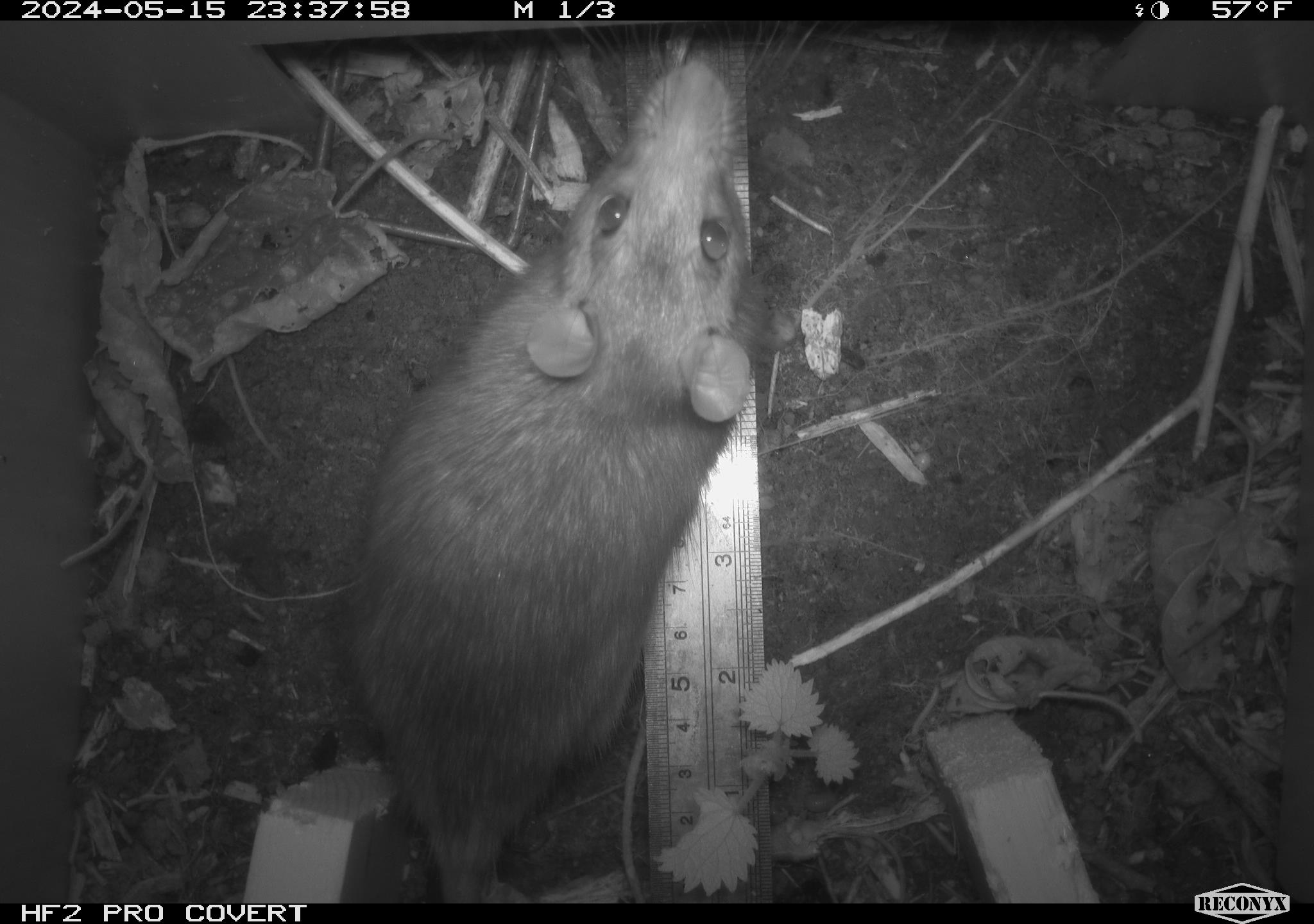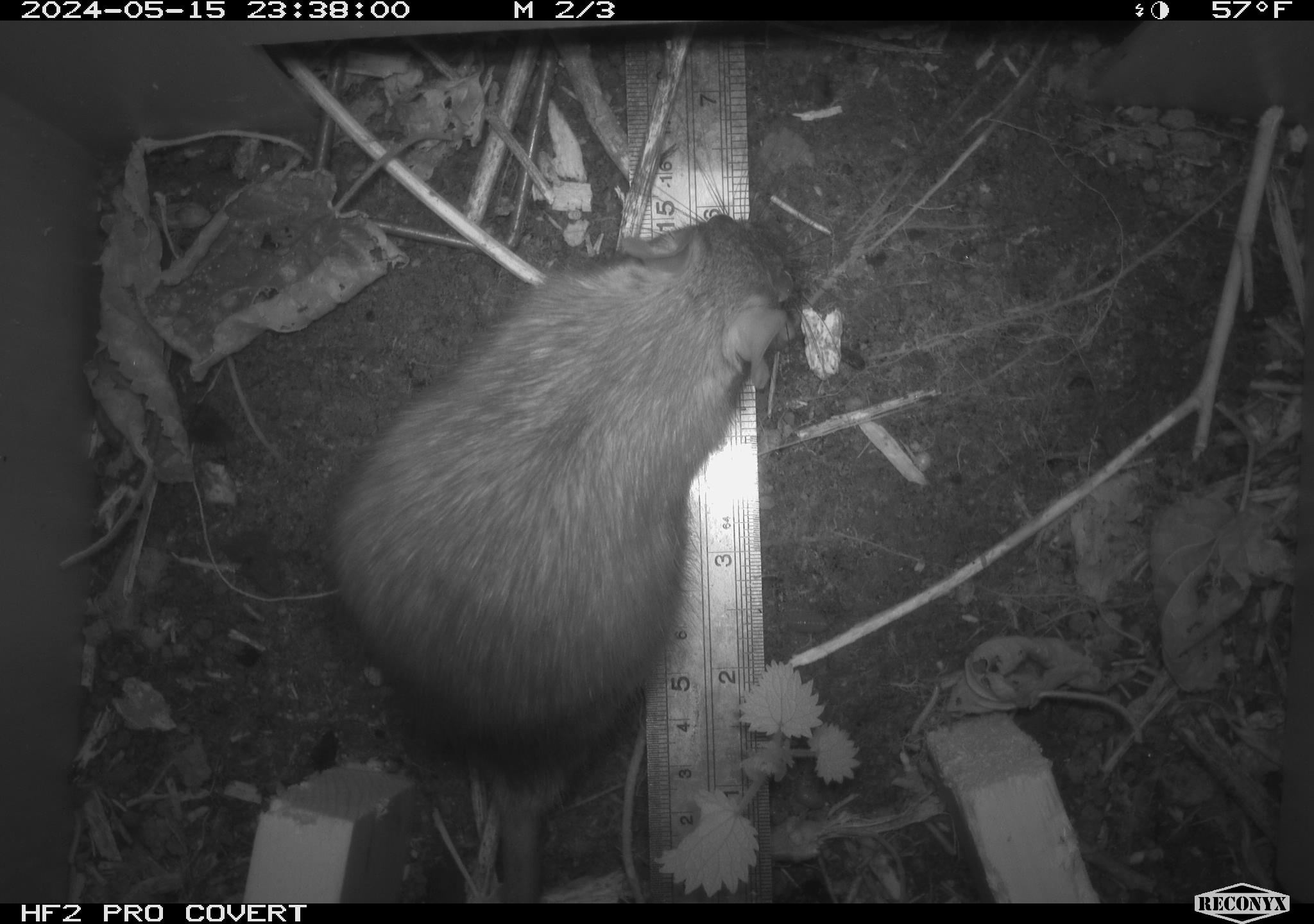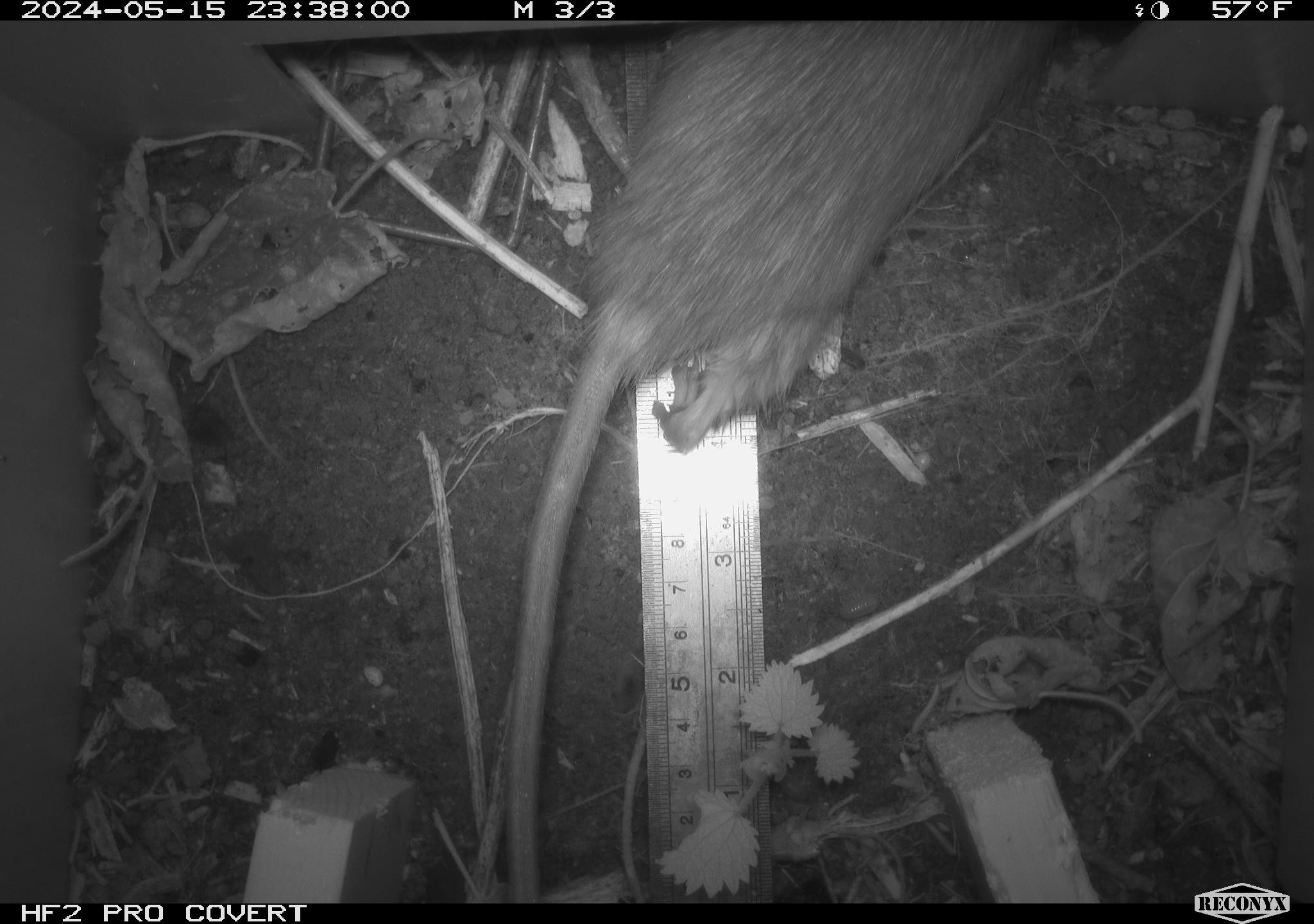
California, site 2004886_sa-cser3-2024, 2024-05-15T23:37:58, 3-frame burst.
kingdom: Animalia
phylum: Chordata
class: Mammalia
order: Rodentia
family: Muridae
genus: Rattus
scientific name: Rattus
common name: rat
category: rattus species